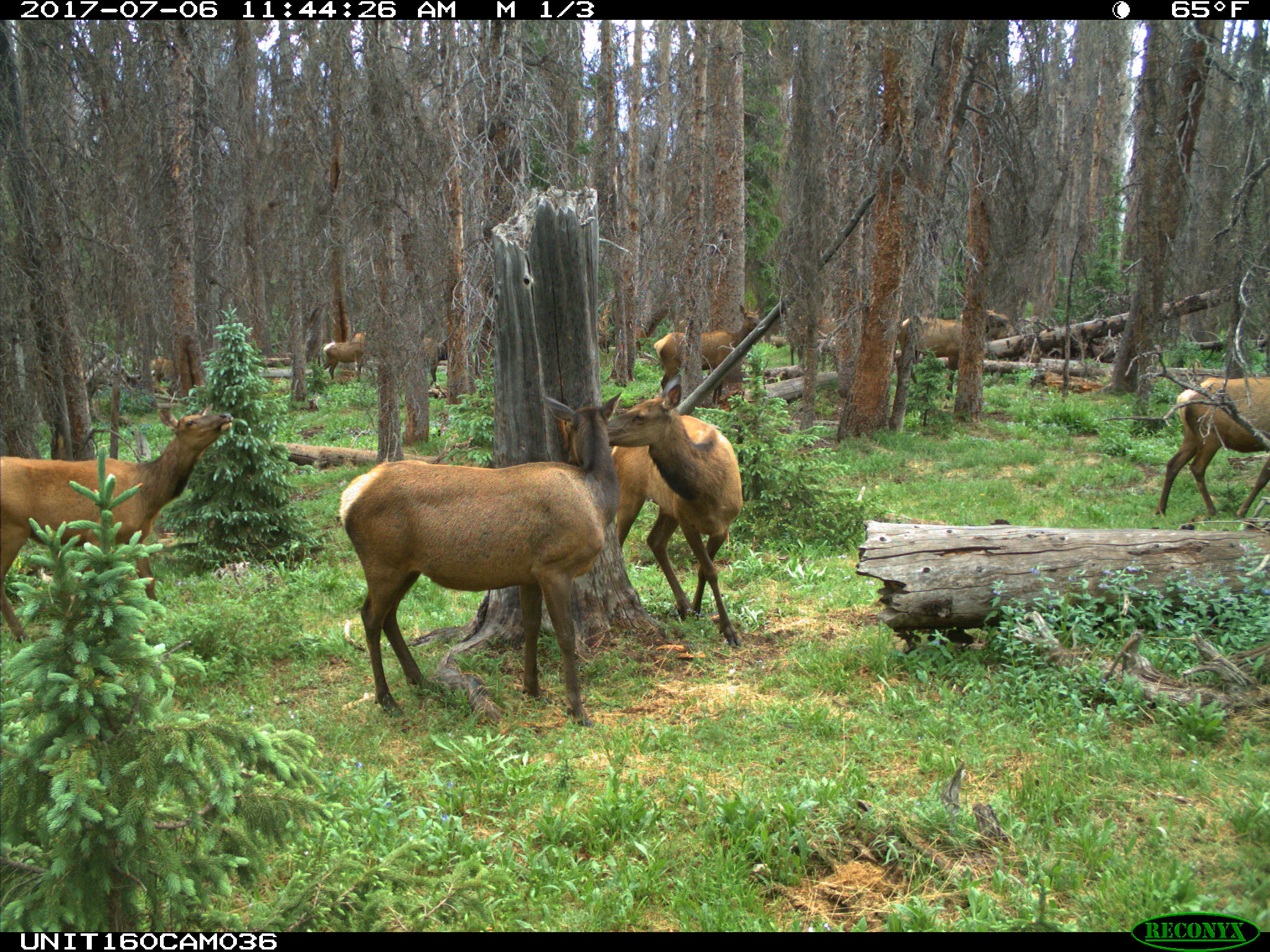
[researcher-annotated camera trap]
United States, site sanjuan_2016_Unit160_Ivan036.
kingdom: Animalia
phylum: Chordata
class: Mammalia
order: Artiodactyla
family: Cervidae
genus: Cervus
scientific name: Cervus elaphus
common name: red deer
Cervus elaphus (red deer).